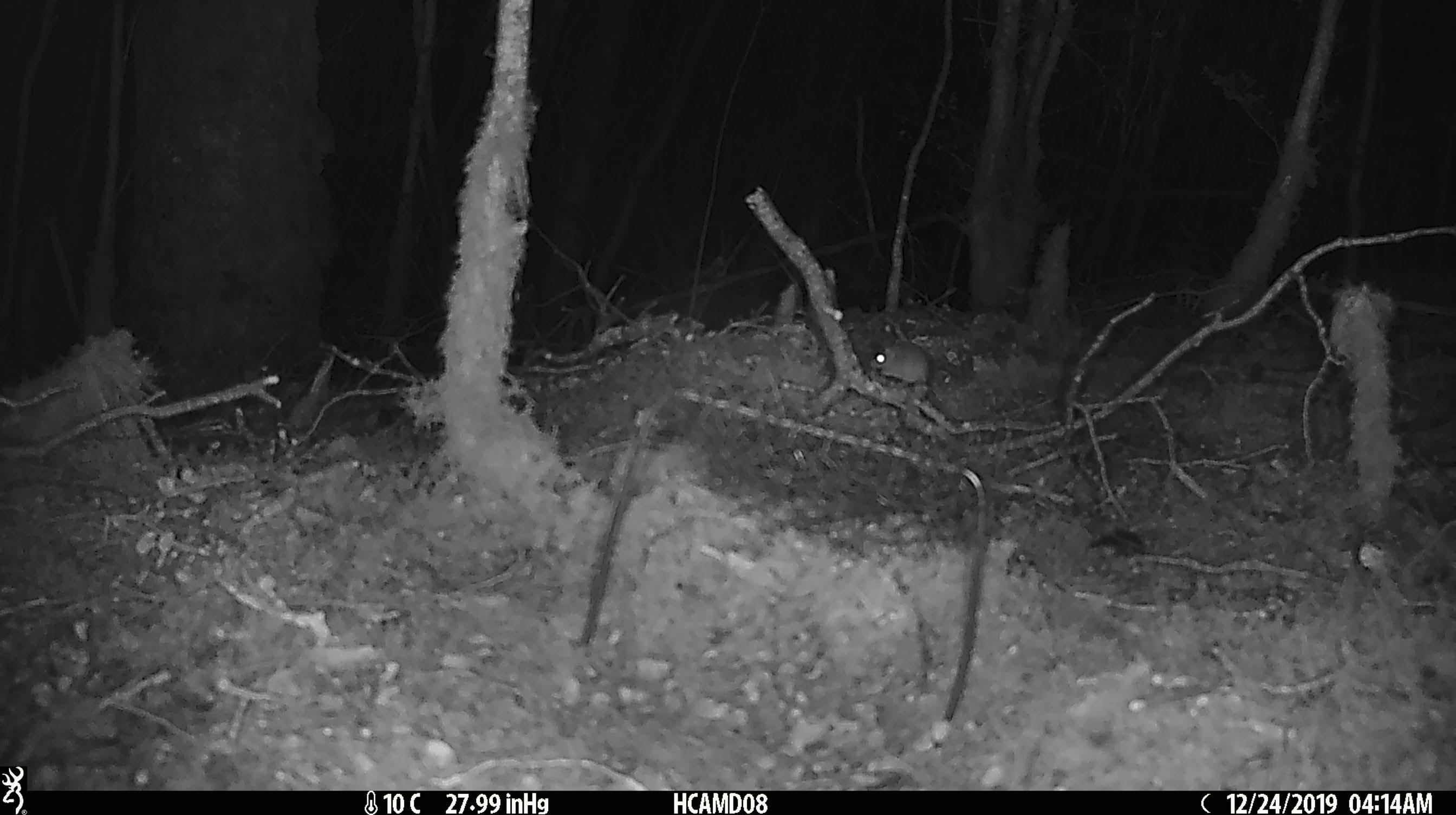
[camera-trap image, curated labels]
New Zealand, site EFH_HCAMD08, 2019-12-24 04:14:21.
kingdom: Animalia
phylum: Chordata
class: Mammalia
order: Rodentia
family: Muridae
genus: Mus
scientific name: Mus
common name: mouse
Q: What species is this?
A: Mouse (Mus).